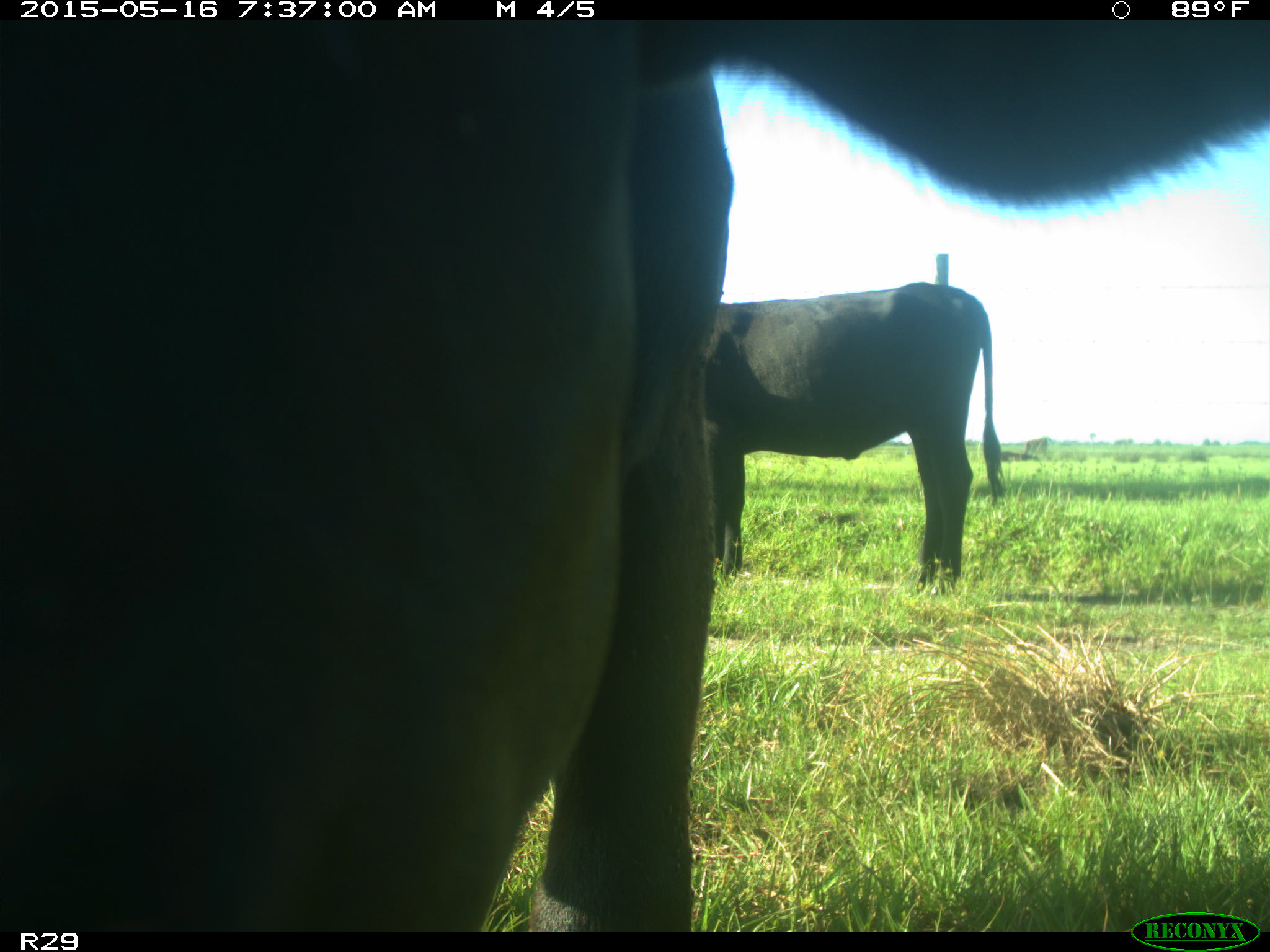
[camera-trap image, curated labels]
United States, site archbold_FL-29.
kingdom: Animalia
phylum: Chordata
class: Mammalia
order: Artiodactyla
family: Bovidae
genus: Bos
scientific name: Bos taurus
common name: domestic cow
Bos taurus (domestic cow).